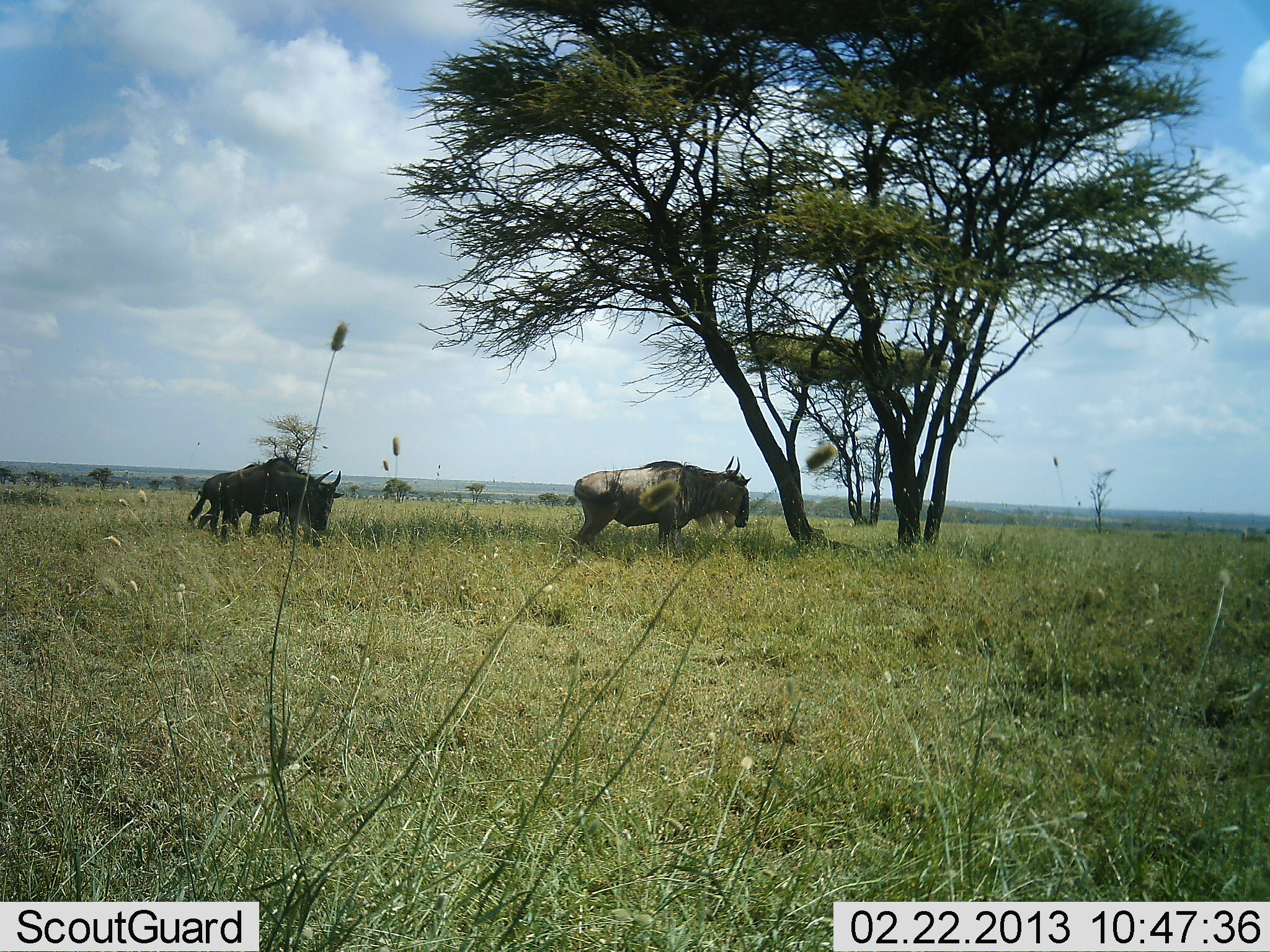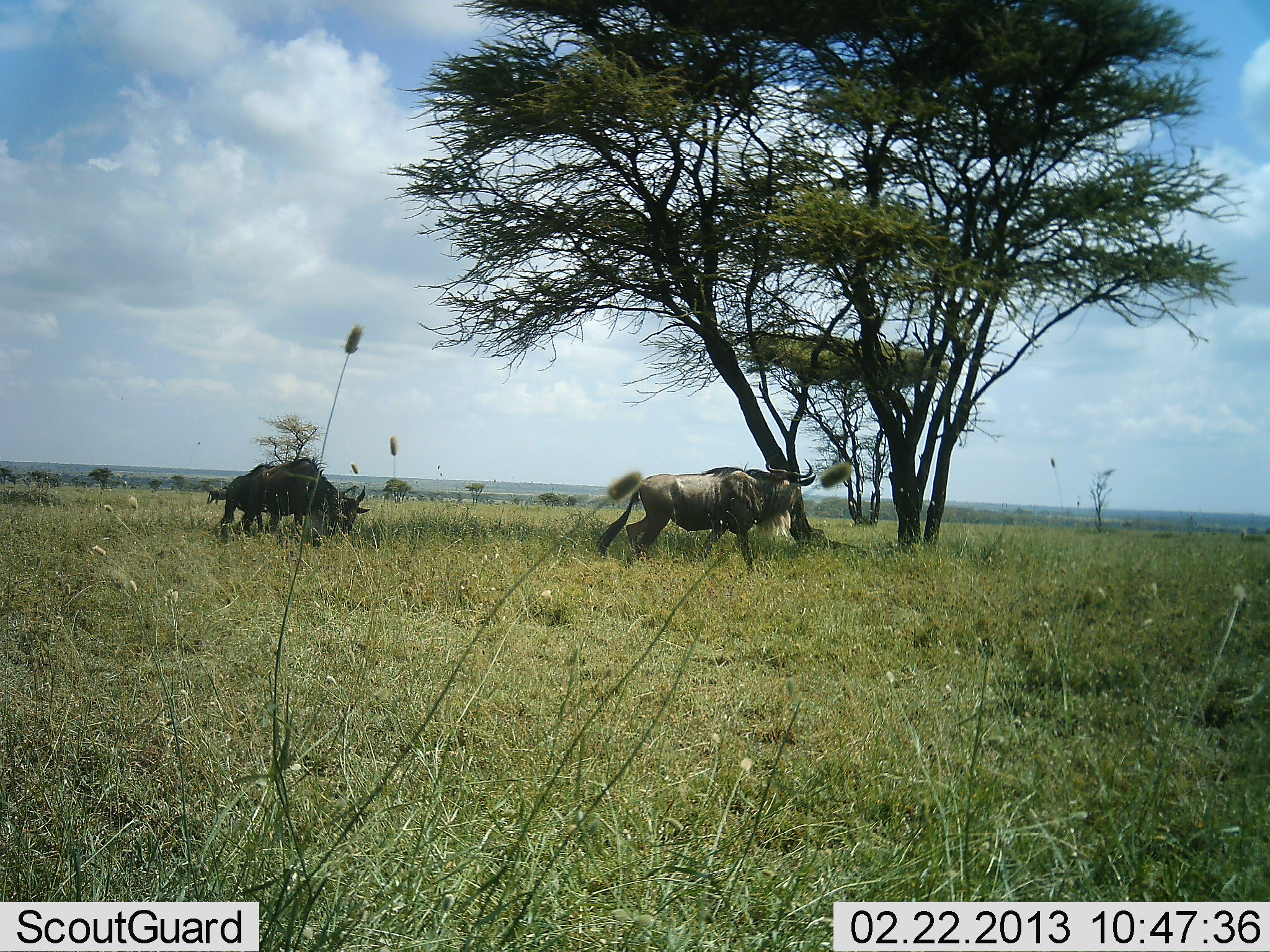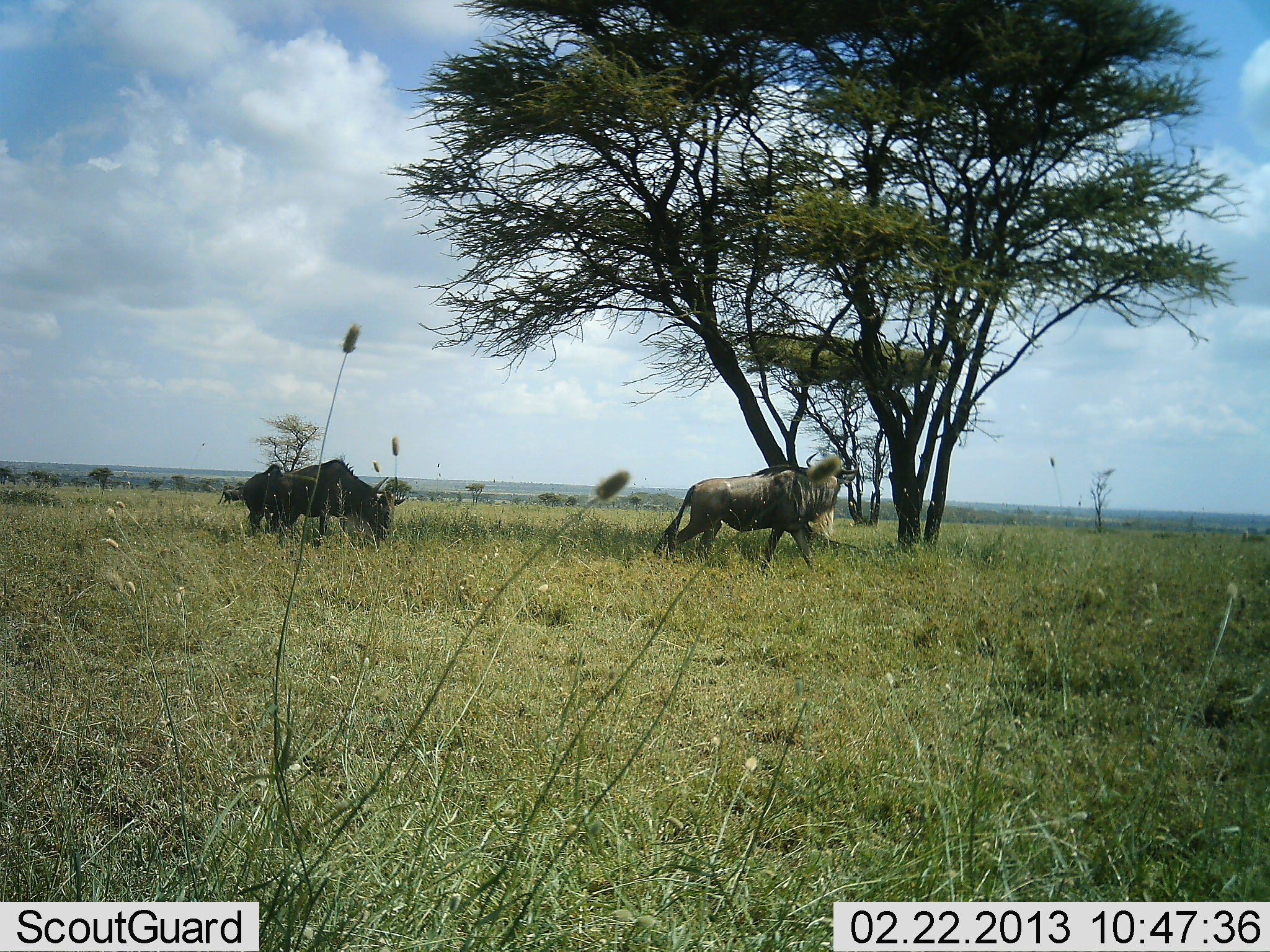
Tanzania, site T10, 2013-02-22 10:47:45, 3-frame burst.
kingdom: Animalia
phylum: Chordata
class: Mammalia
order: Artiodactyla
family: Bovidae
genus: Connochaetes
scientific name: Connochaetes taurinus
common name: blue wildebeest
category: wildebeest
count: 3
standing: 12%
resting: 0%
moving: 94%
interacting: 0%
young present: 6%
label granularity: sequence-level